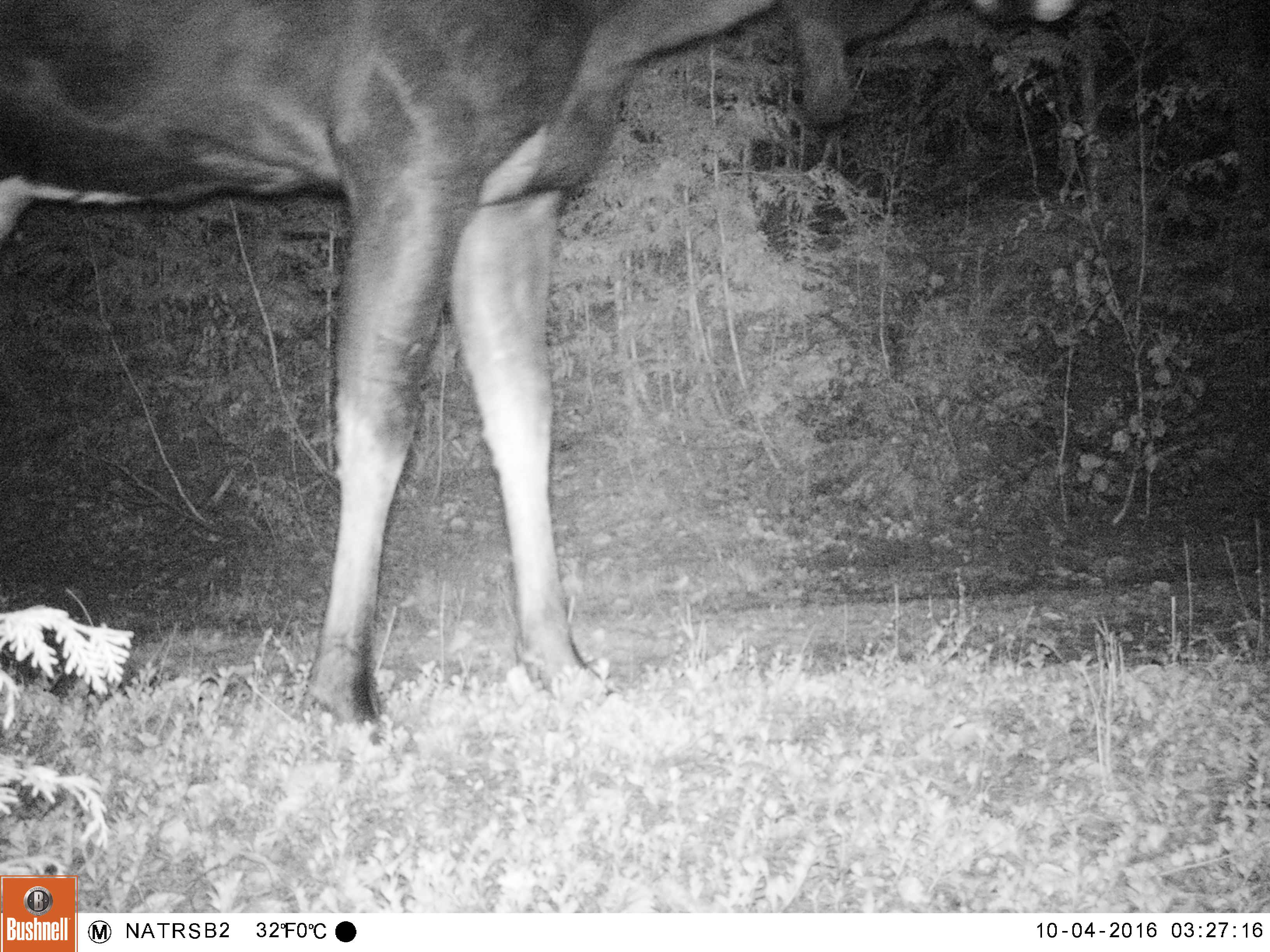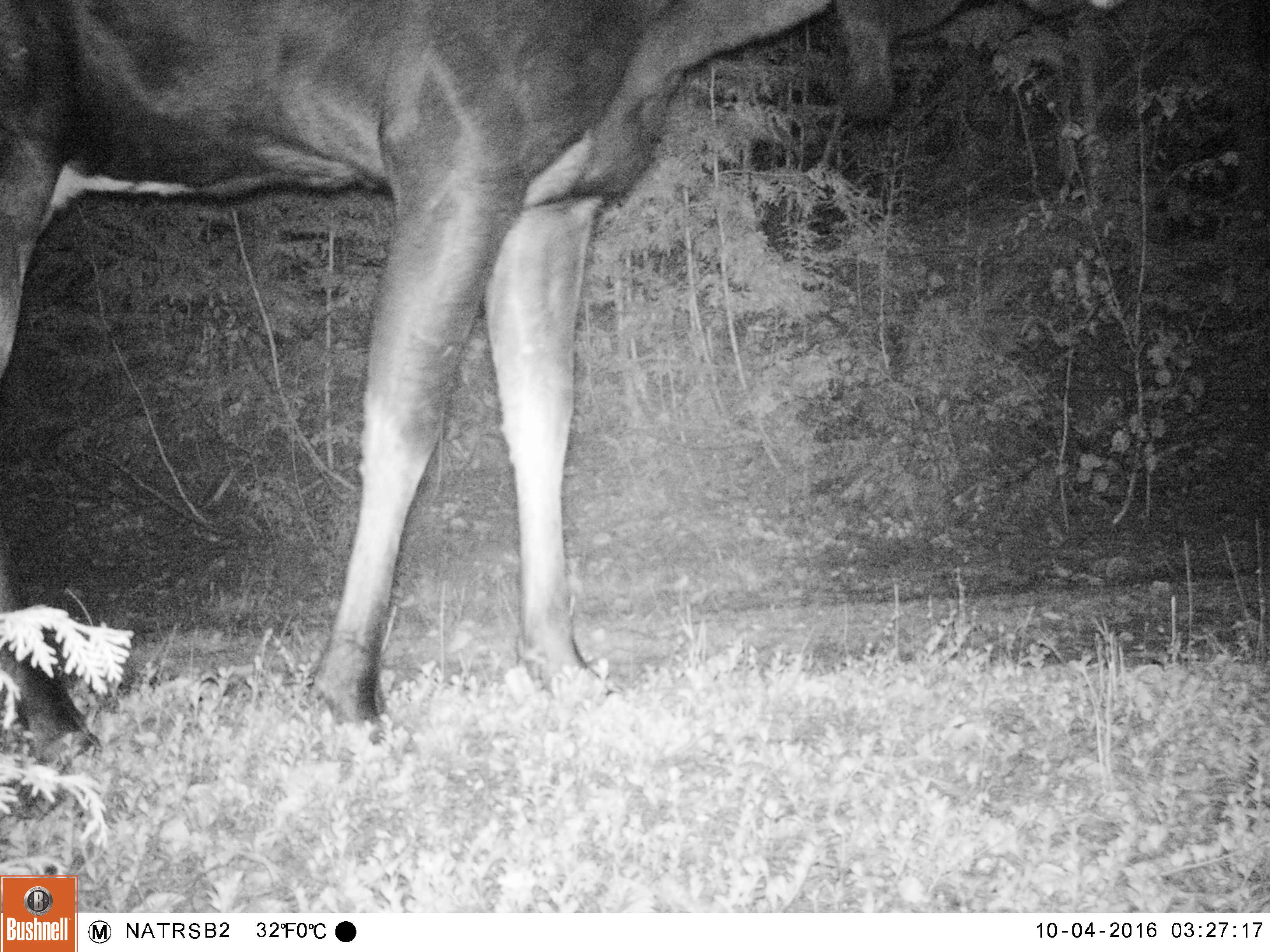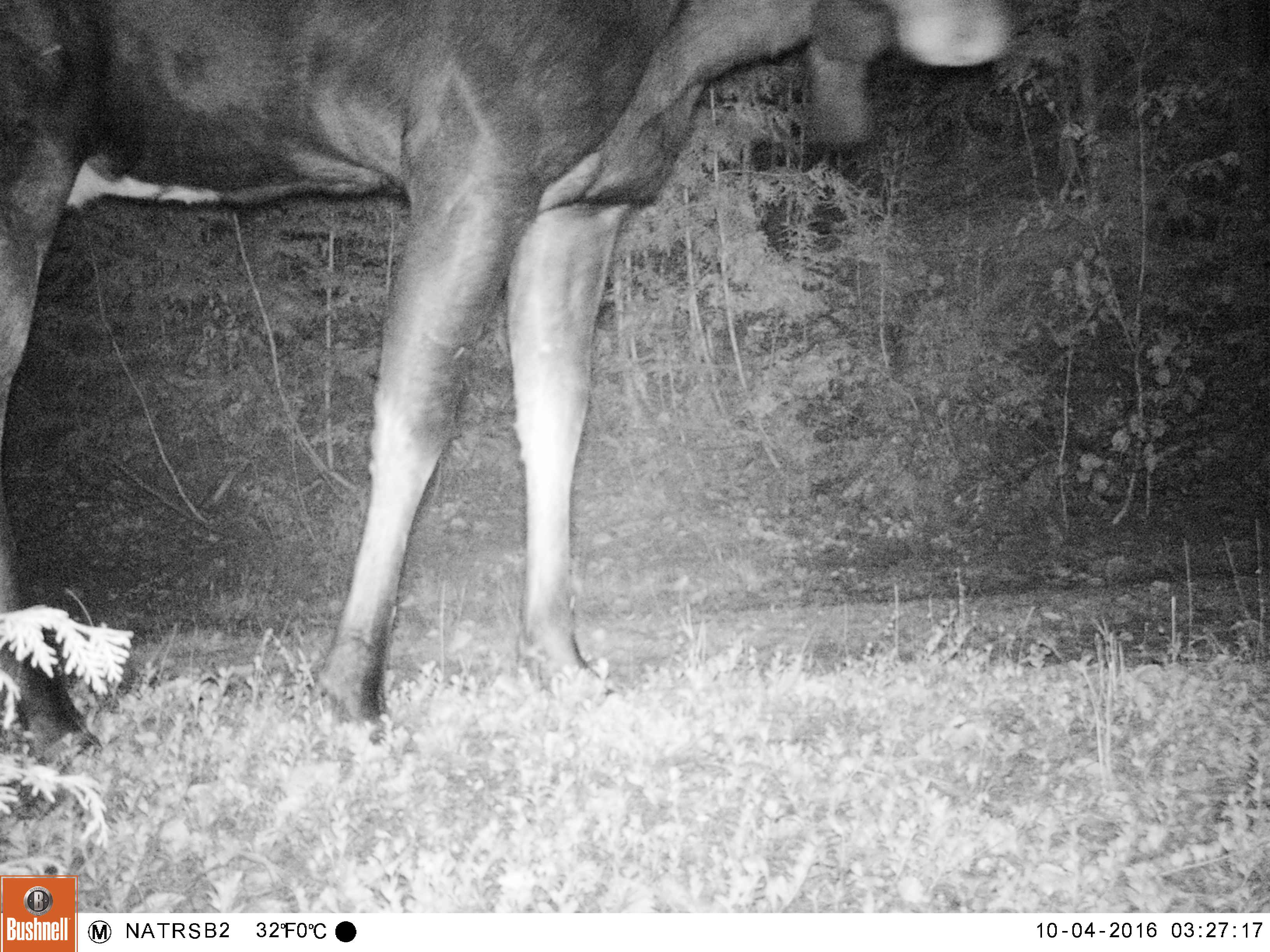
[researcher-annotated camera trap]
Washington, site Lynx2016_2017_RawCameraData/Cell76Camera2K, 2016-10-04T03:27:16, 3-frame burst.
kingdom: Animalia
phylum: Chordata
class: Mammalia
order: Artiodactyla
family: Cervidae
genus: Alces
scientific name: Alces alces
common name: moose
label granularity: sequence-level